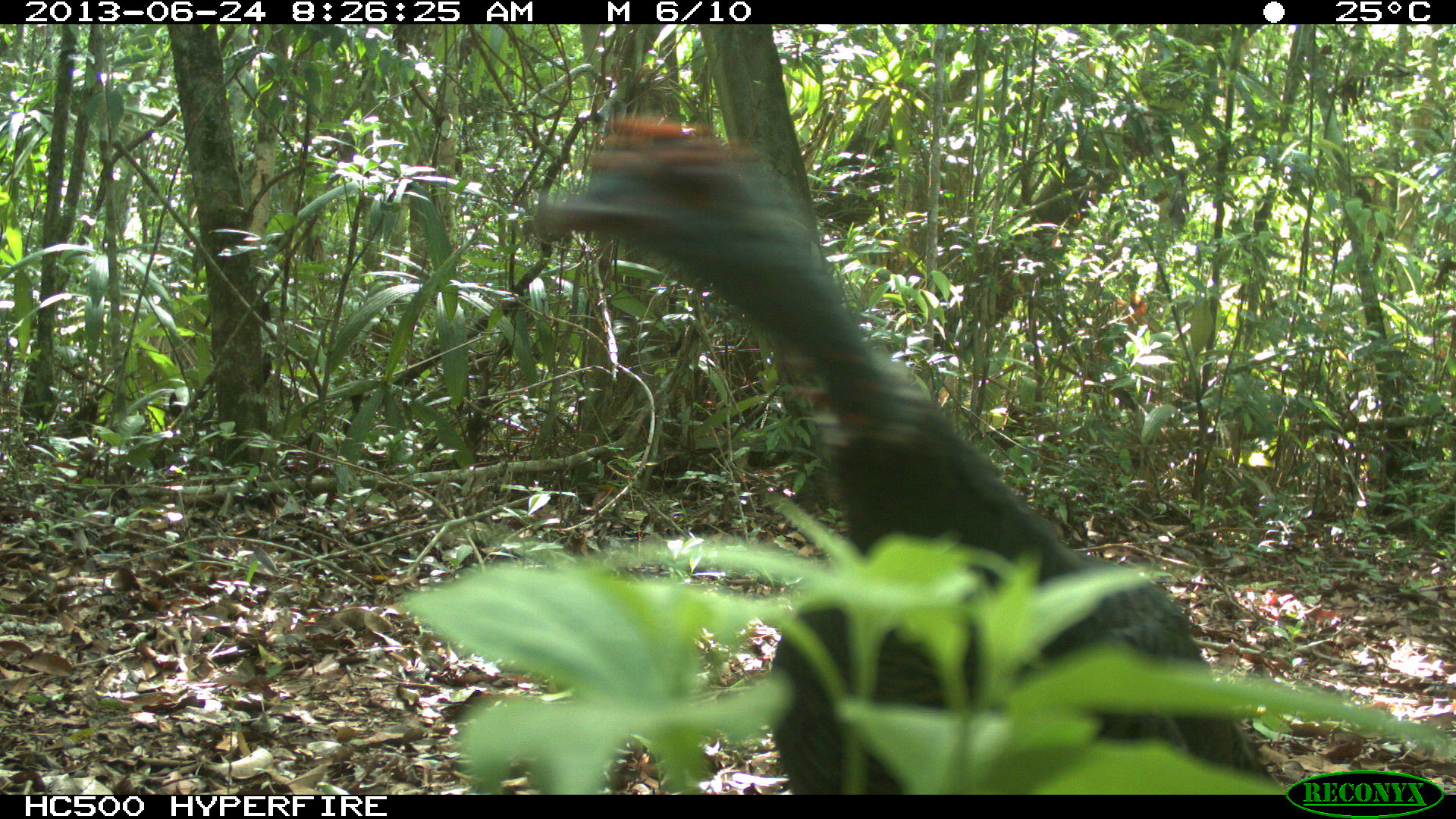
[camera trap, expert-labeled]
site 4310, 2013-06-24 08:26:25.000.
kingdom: Animalia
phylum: Chordata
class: Aves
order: Galliformes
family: Phasianidae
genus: Meleagris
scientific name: Meleagris ocellata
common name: ocellated turkey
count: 1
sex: male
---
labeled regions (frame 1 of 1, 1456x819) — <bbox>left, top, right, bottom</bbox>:
meleagris ocellata: <bbox>524, 108, 1269, 793</bbox>